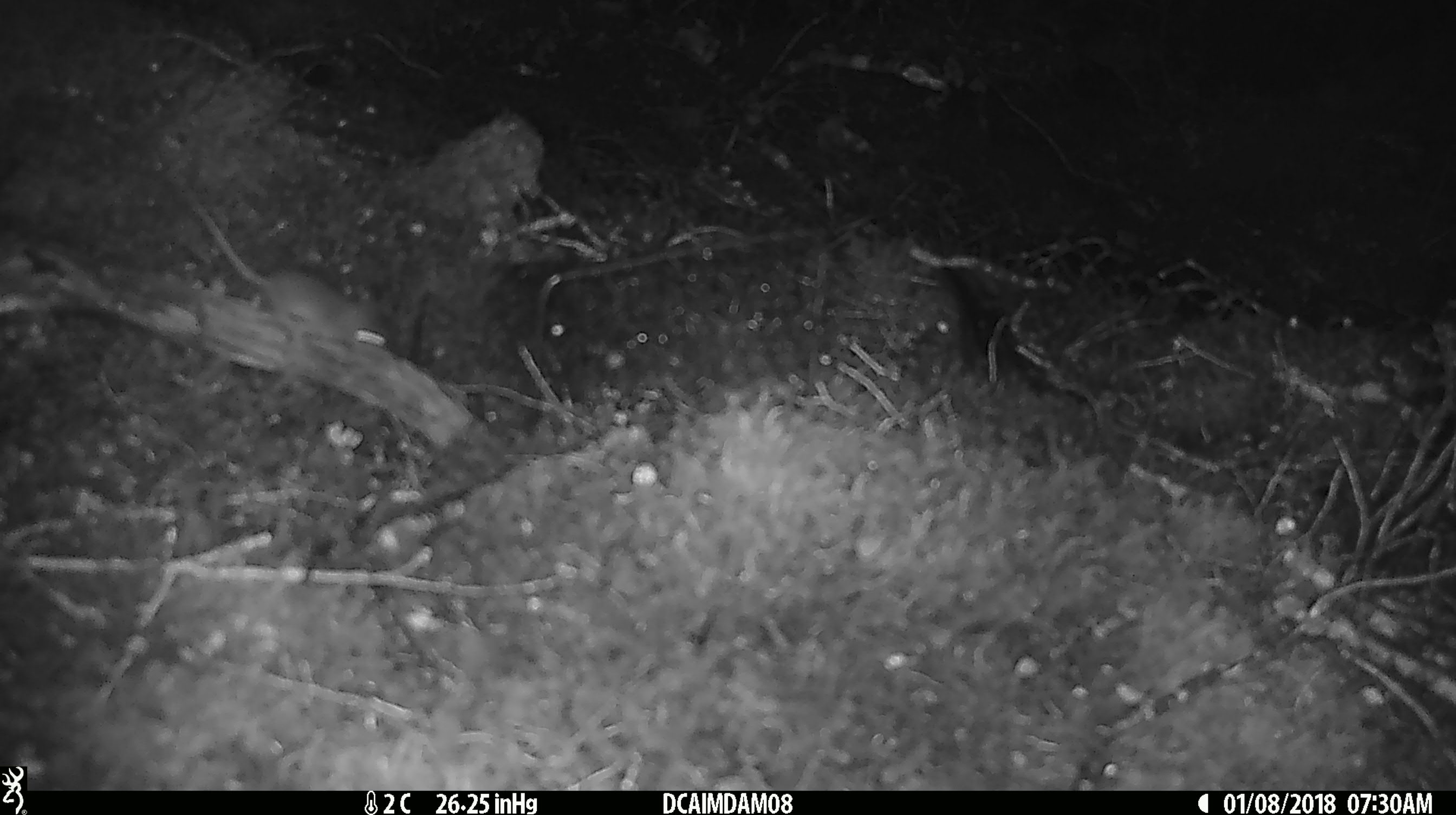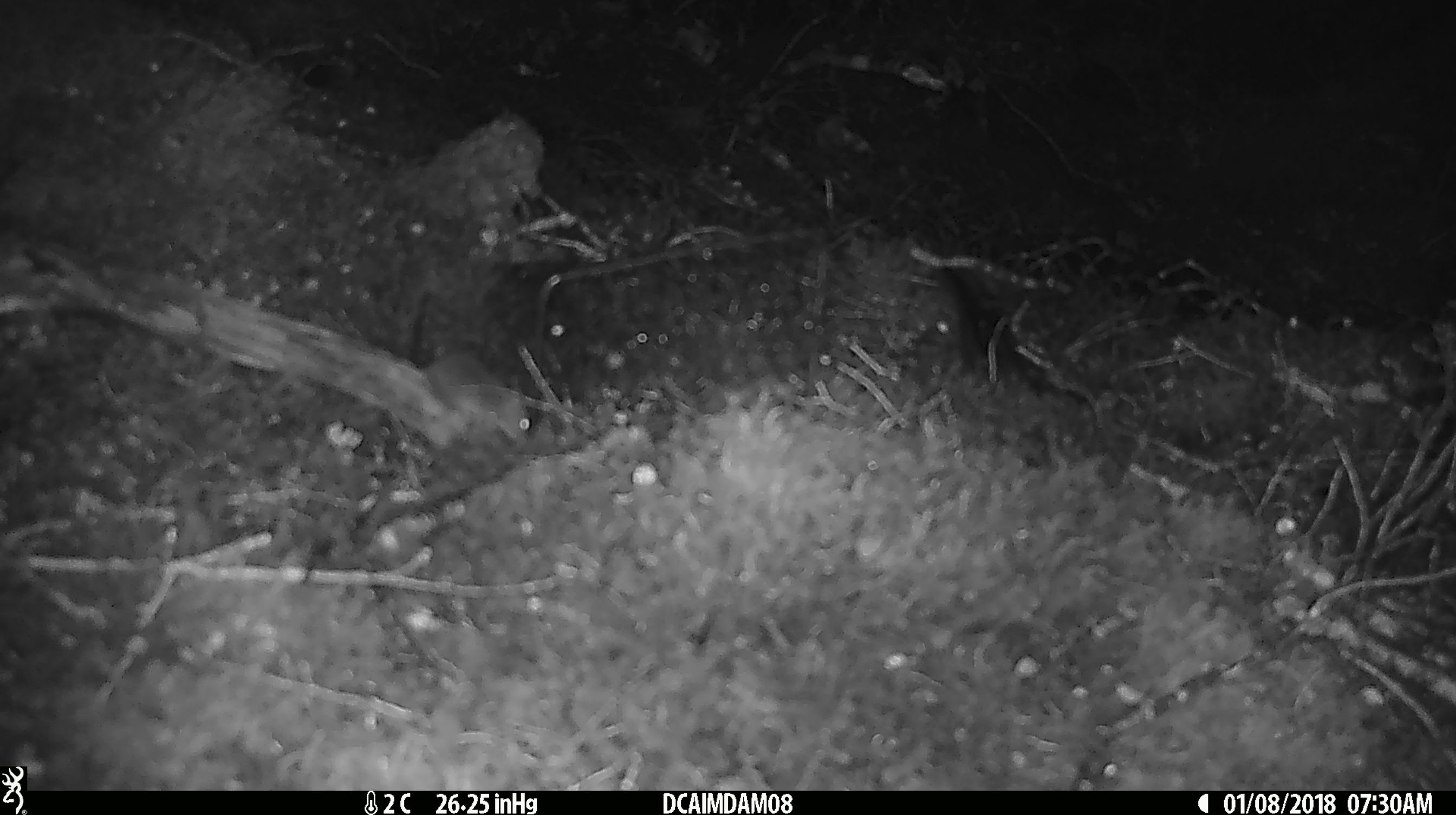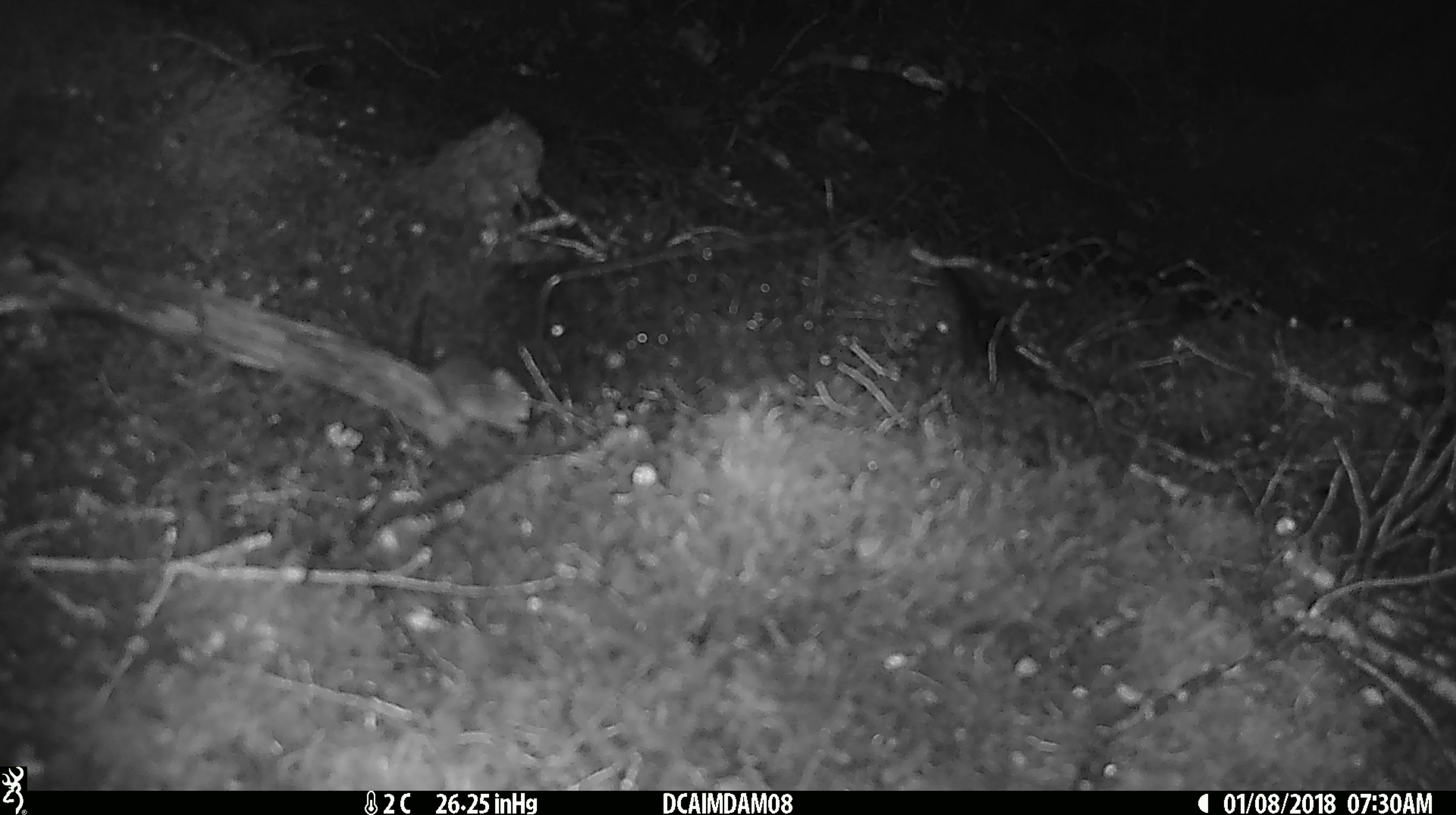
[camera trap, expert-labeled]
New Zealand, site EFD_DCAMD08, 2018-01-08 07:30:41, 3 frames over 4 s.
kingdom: Animalia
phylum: Chordata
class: Mammalia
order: Rodentia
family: Muridae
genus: Mus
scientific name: Mus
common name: mouse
Mouse (Mus).